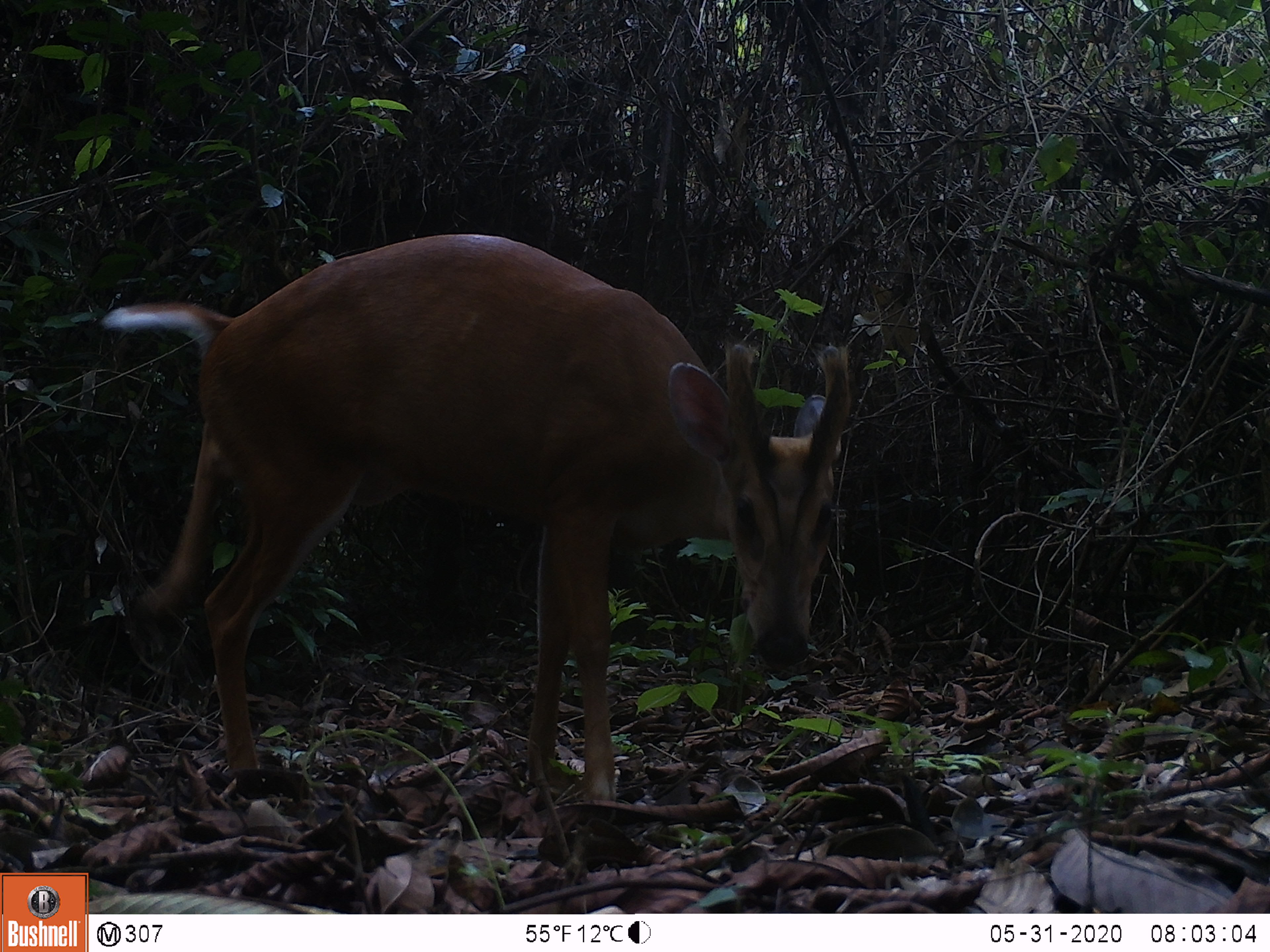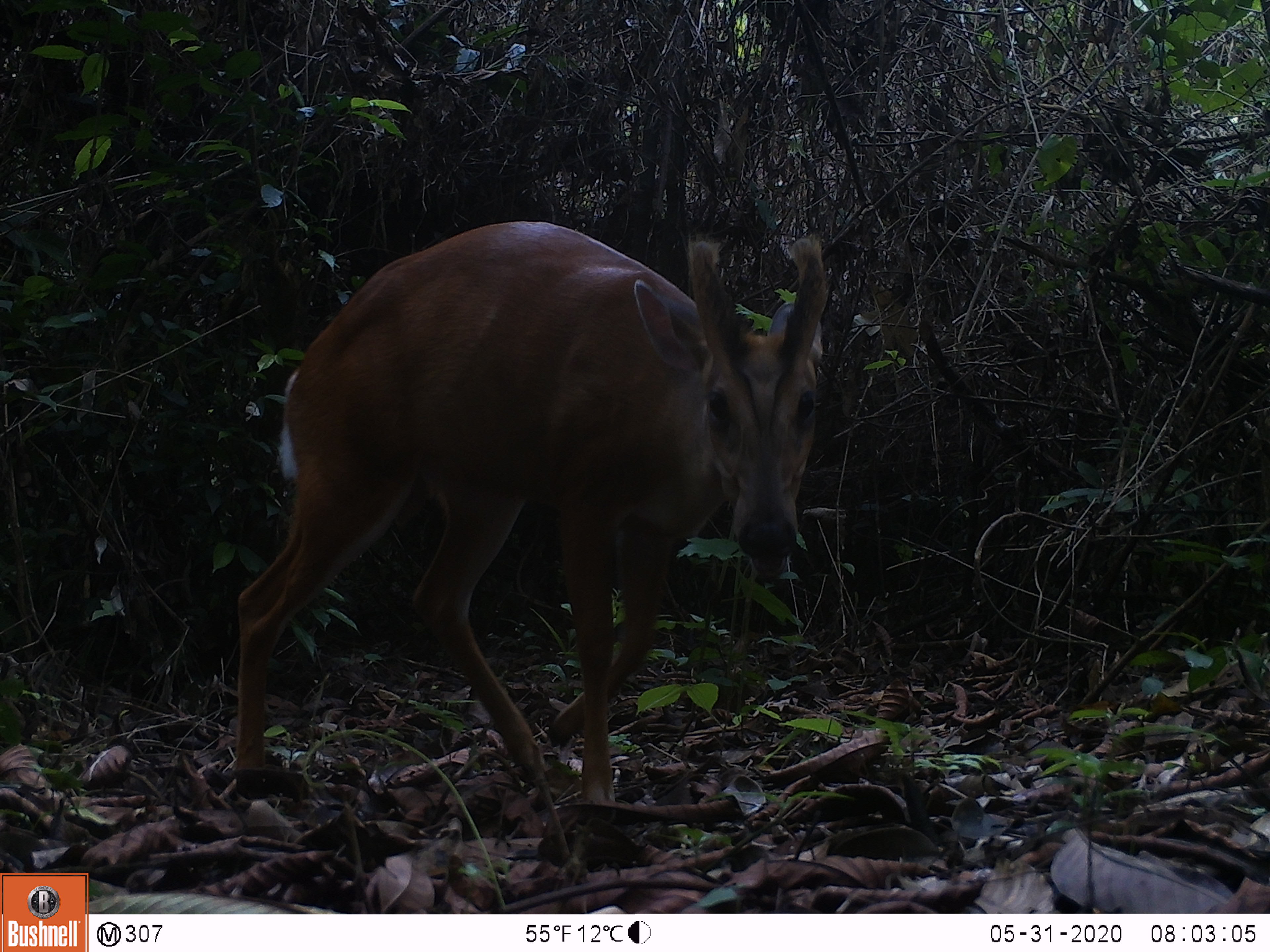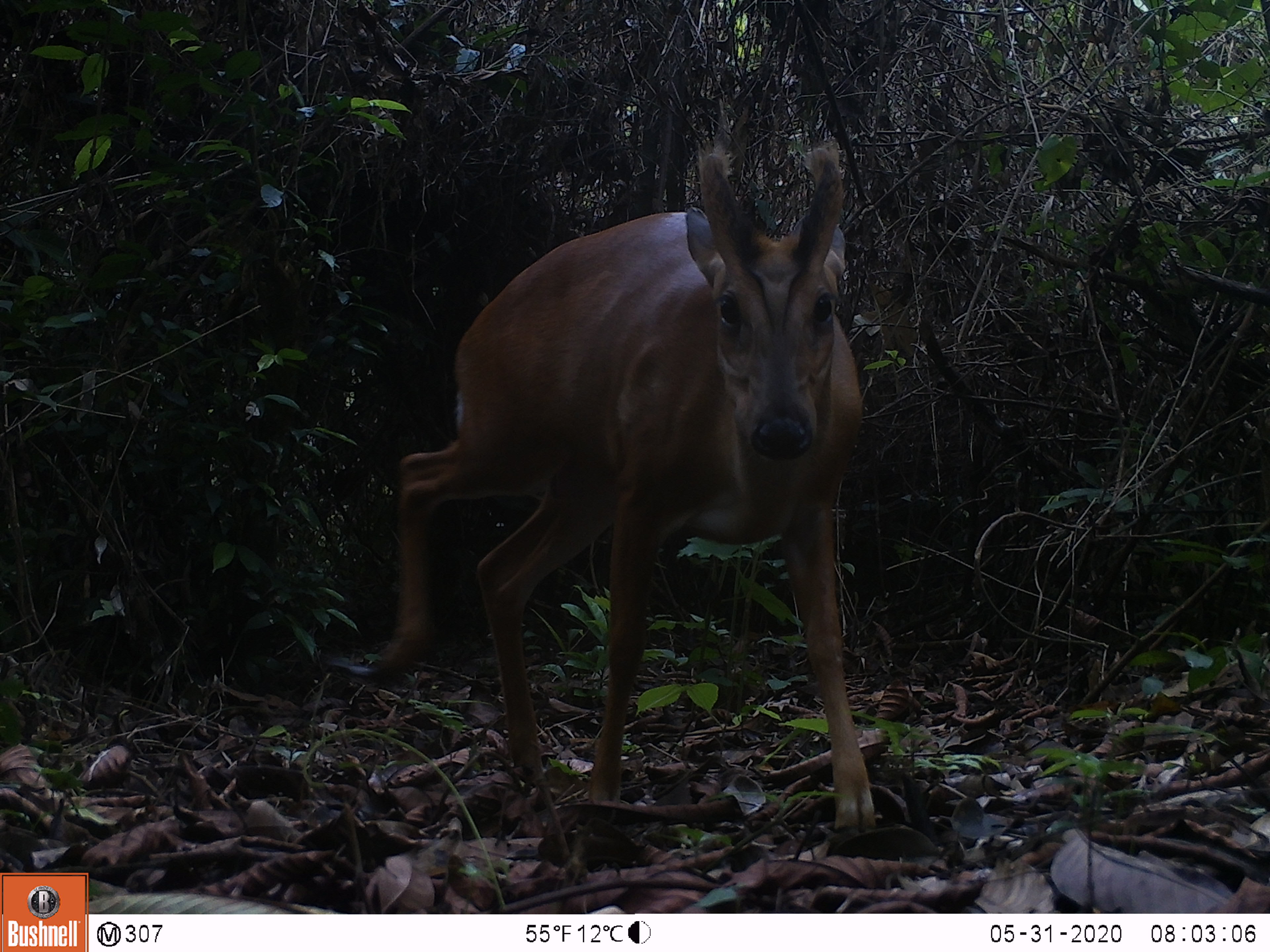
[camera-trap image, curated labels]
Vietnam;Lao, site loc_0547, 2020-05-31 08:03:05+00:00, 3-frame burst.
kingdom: Animalia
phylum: Chordata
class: Mammalia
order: Artiodactyla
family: Cervidae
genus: Muntiacus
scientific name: Muntiacus muntjak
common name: red muntjac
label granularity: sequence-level